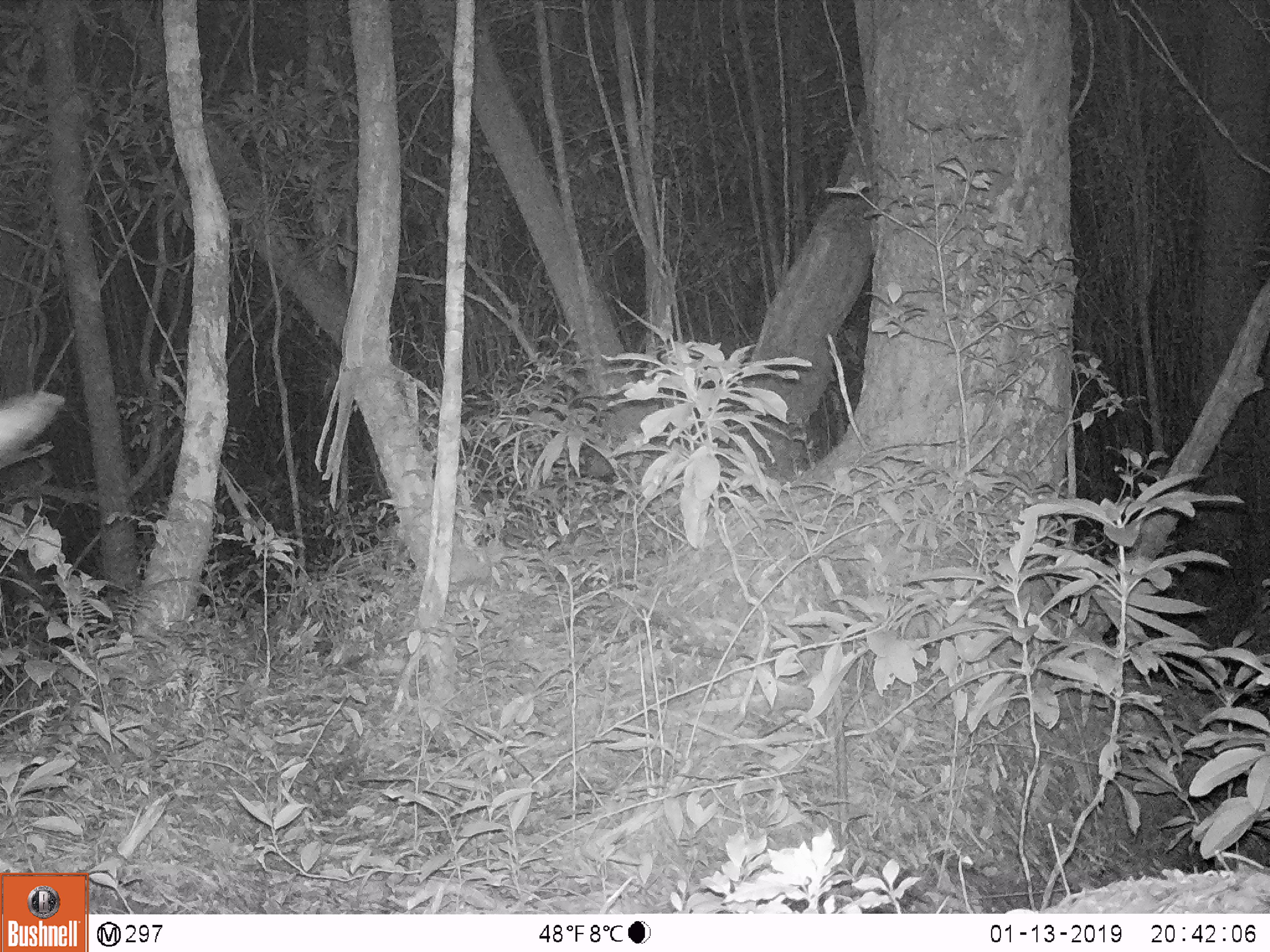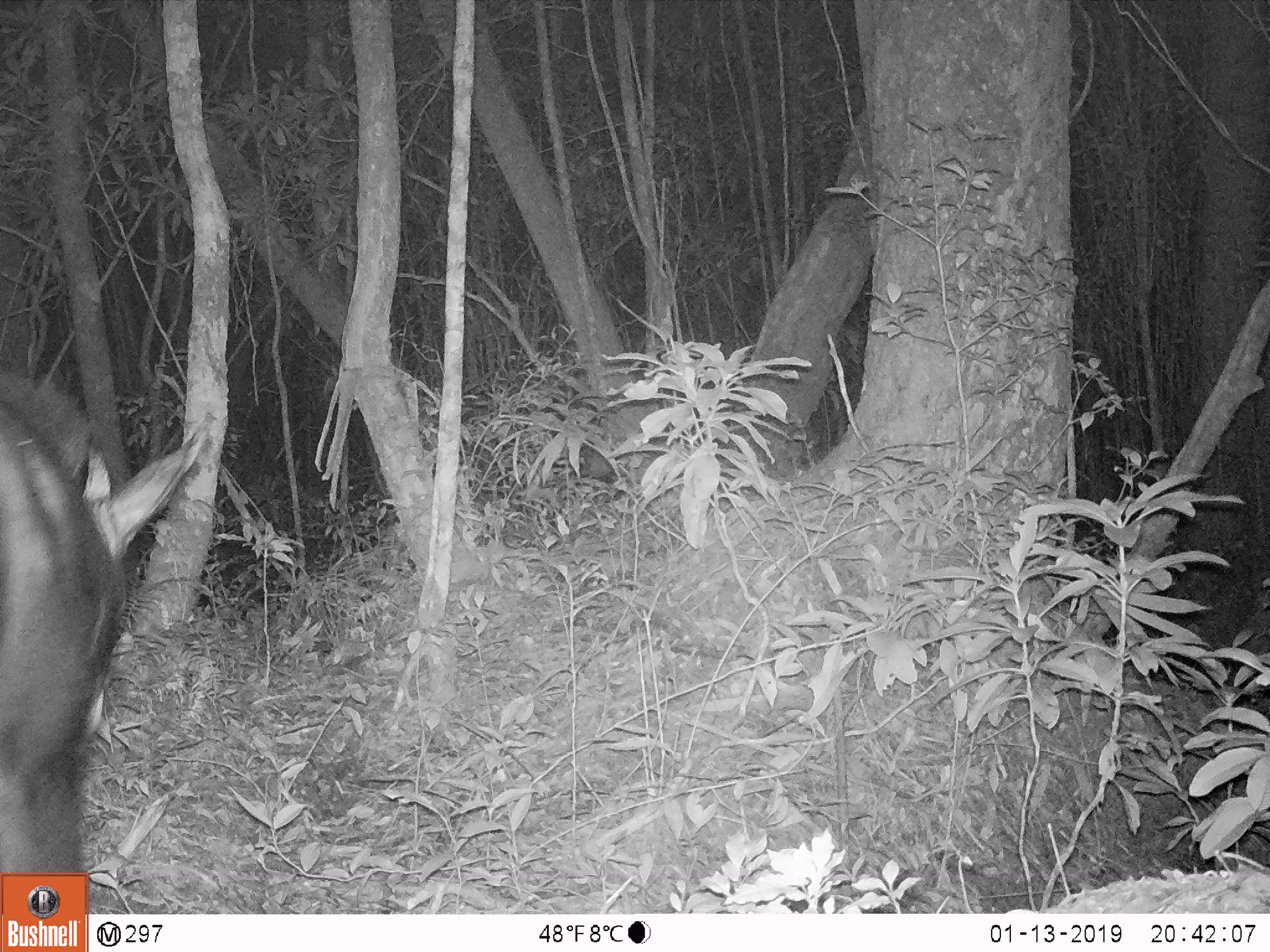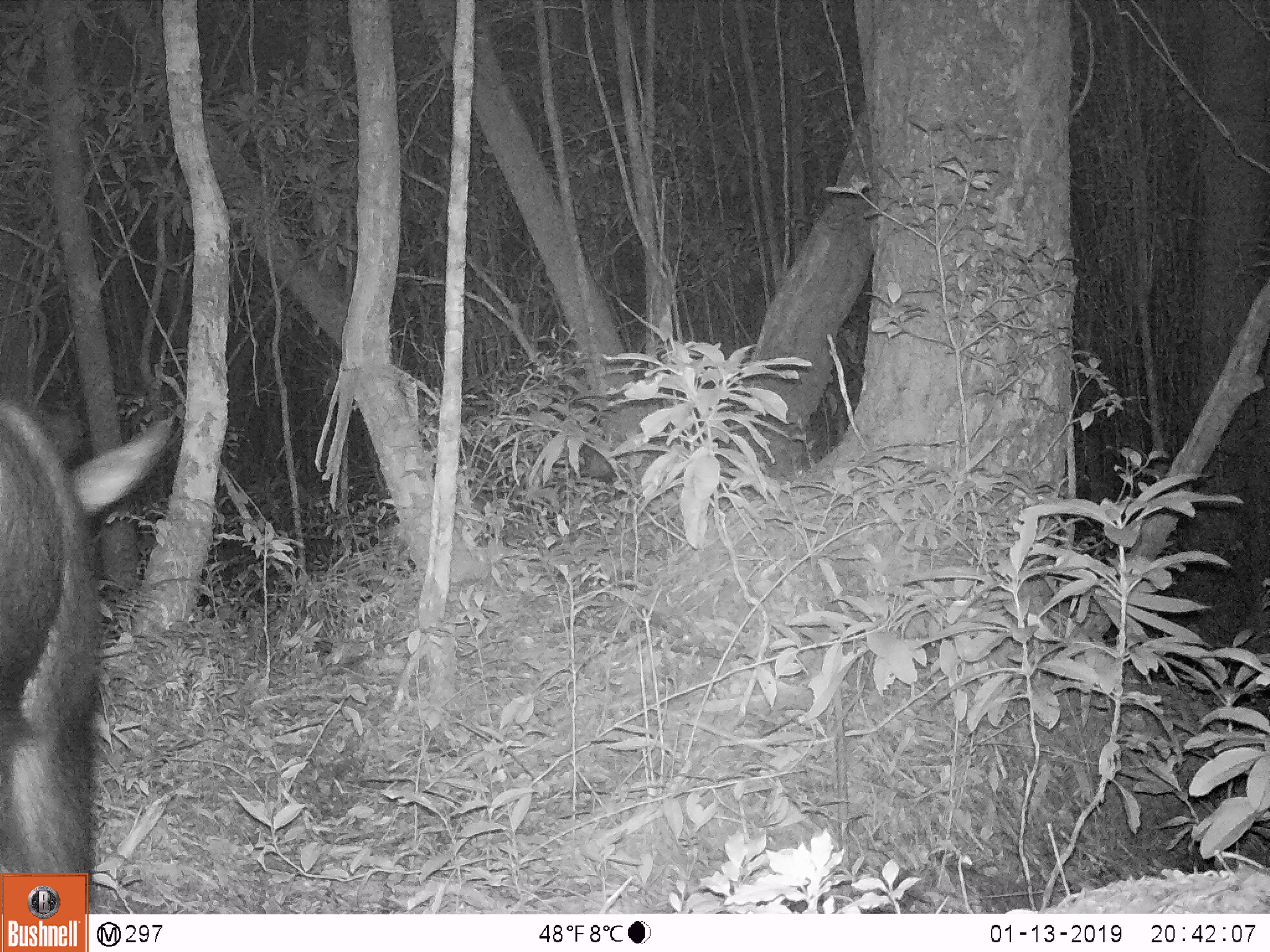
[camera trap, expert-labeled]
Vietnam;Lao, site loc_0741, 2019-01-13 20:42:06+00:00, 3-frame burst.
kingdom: Animalia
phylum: Chordata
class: Mammalia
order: Artiodactyla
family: Bovidae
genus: Capricornis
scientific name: Capricornis sumatraensis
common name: chinese serow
Chinese serow (Capricornis sumatraensis). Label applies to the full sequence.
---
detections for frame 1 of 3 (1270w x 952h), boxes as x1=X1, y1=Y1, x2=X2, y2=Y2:
chinese serow: x1=0, y1=390, x2=63, y2=468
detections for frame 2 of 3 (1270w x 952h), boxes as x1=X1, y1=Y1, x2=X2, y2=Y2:
chinese serow: x1=0, y1=369, x2=208, y2=870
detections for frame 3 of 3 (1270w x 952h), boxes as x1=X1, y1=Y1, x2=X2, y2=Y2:
chinese serow: x1=0, y1=394, x2=176, y2=912